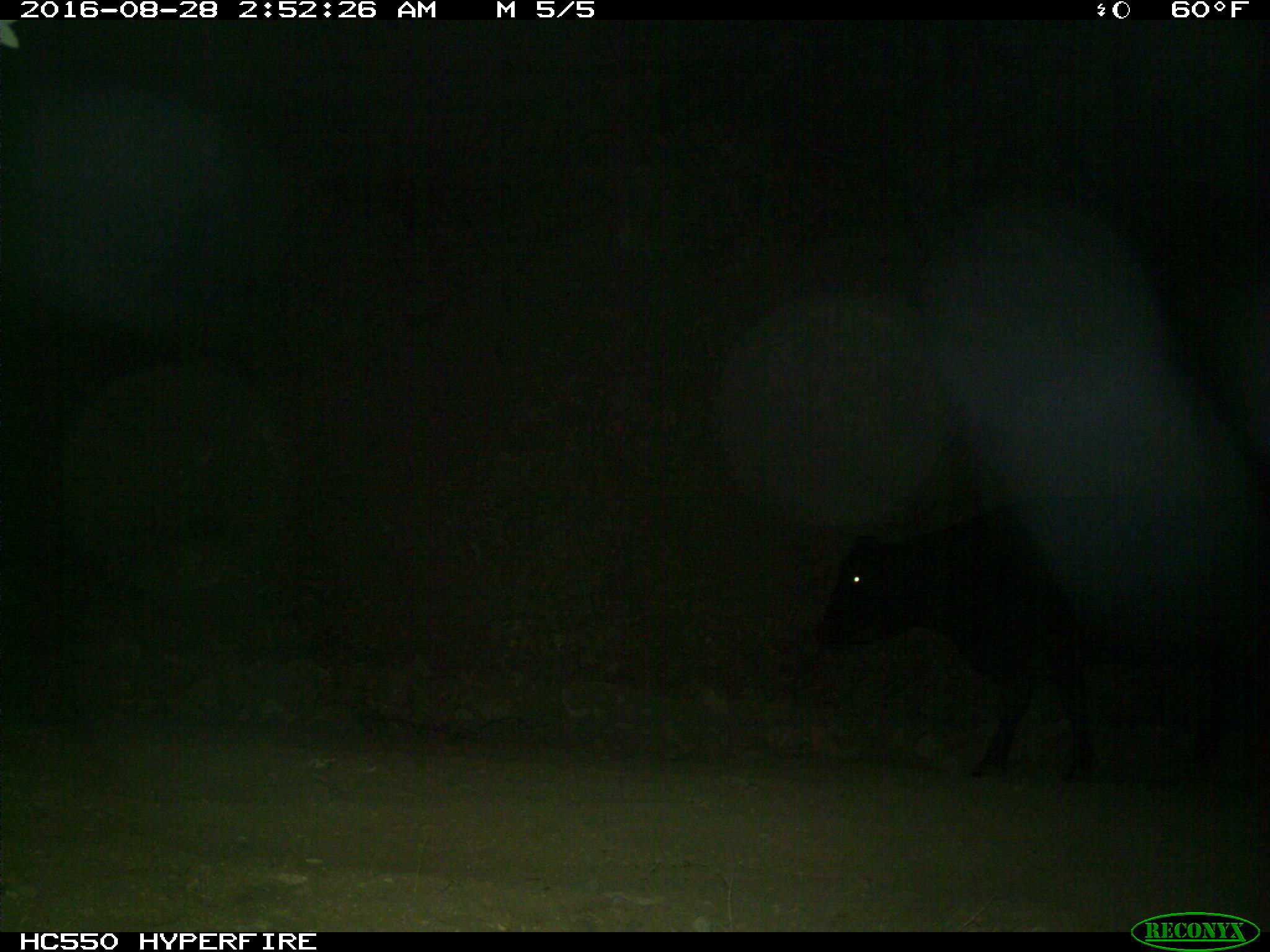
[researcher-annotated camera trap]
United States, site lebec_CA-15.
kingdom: Animalia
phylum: Chordata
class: Mammalia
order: Artiodactyla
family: Bovidae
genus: Bos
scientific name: Bos taurus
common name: domestic cow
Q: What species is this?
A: Bos taurus (domestic cow).